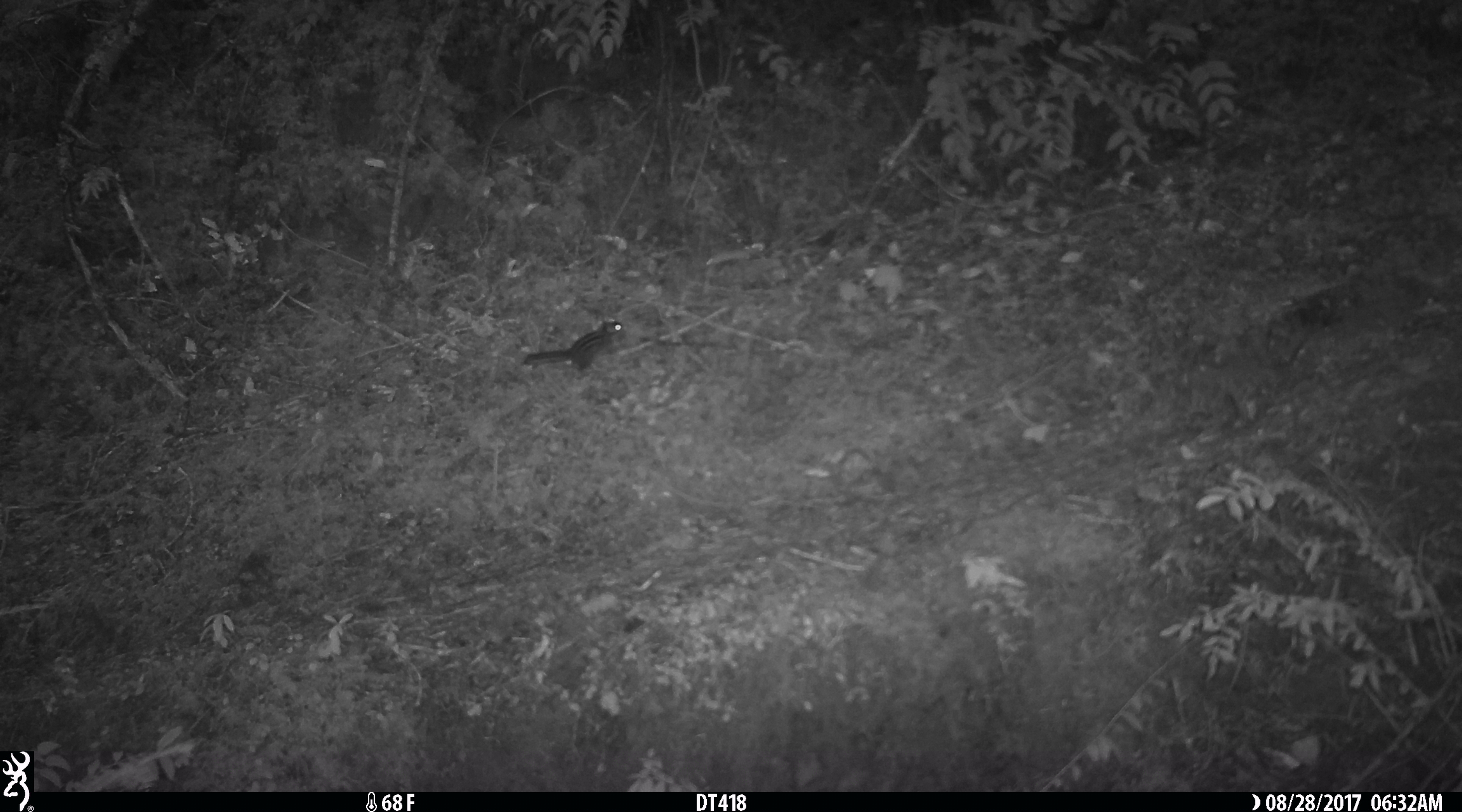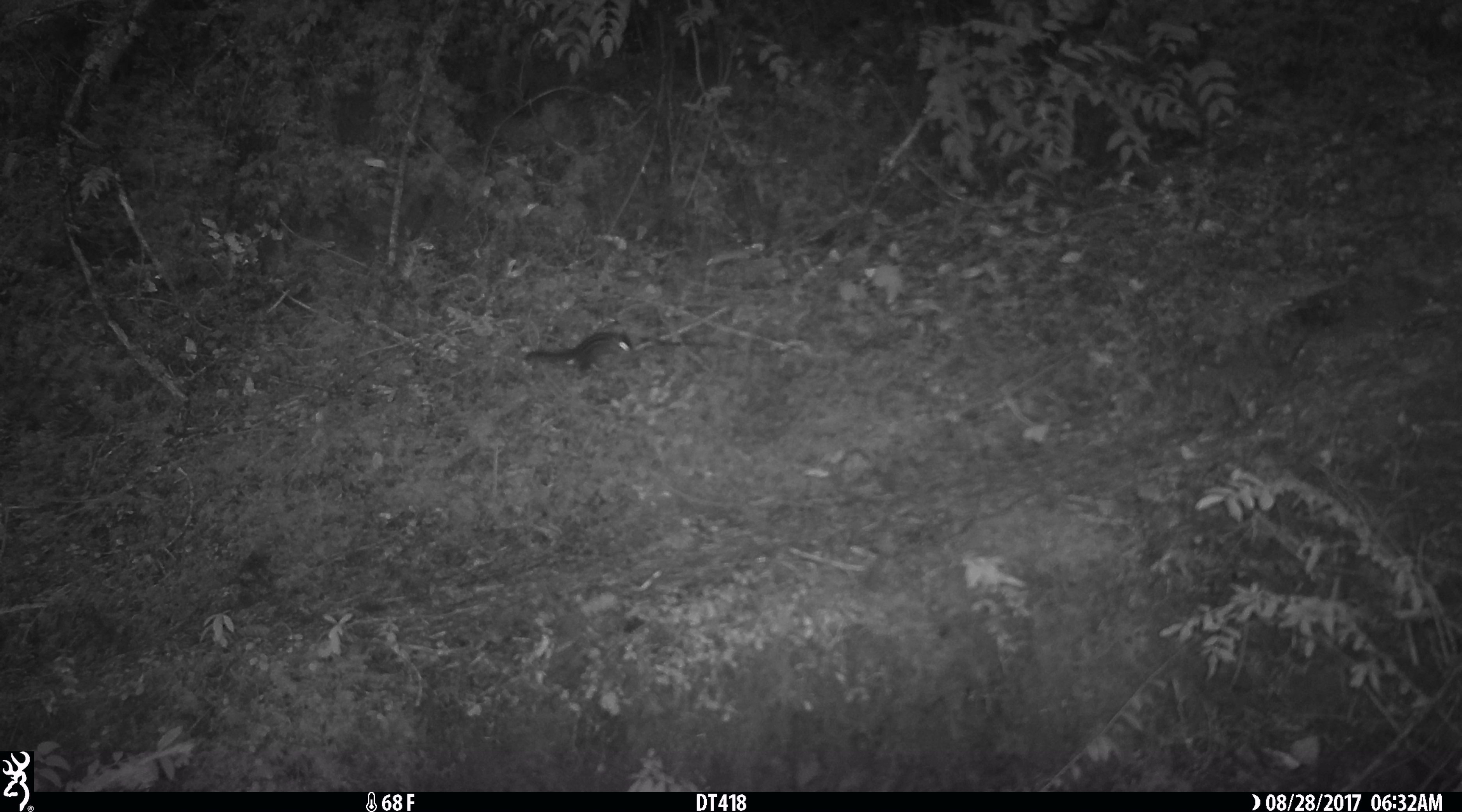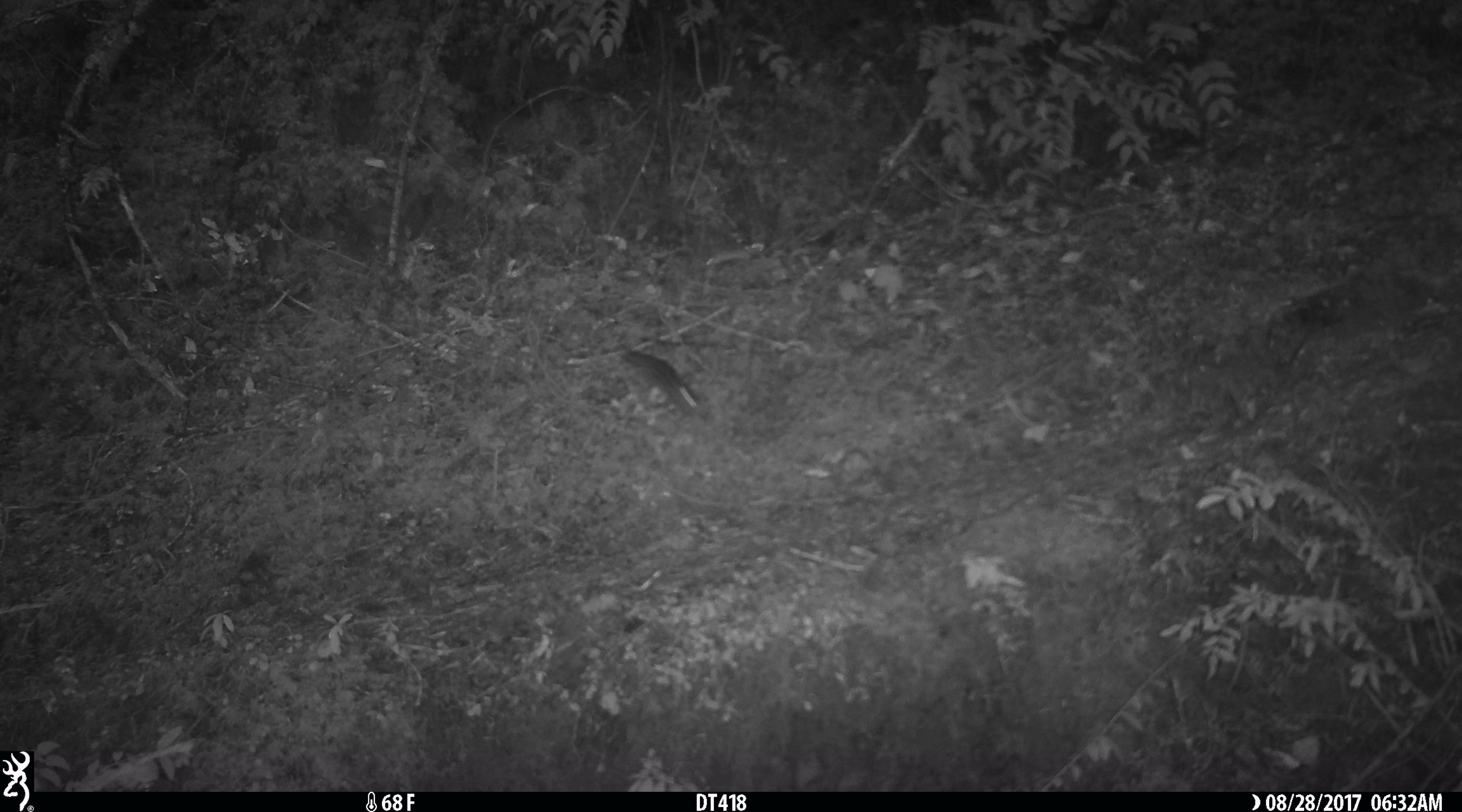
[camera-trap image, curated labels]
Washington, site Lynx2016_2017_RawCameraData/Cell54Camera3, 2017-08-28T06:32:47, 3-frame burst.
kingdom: Animalia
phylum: Chordata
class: Mammalia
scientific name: Mammalia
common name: small mammal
Small mammal (Mammalia). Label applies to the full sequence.